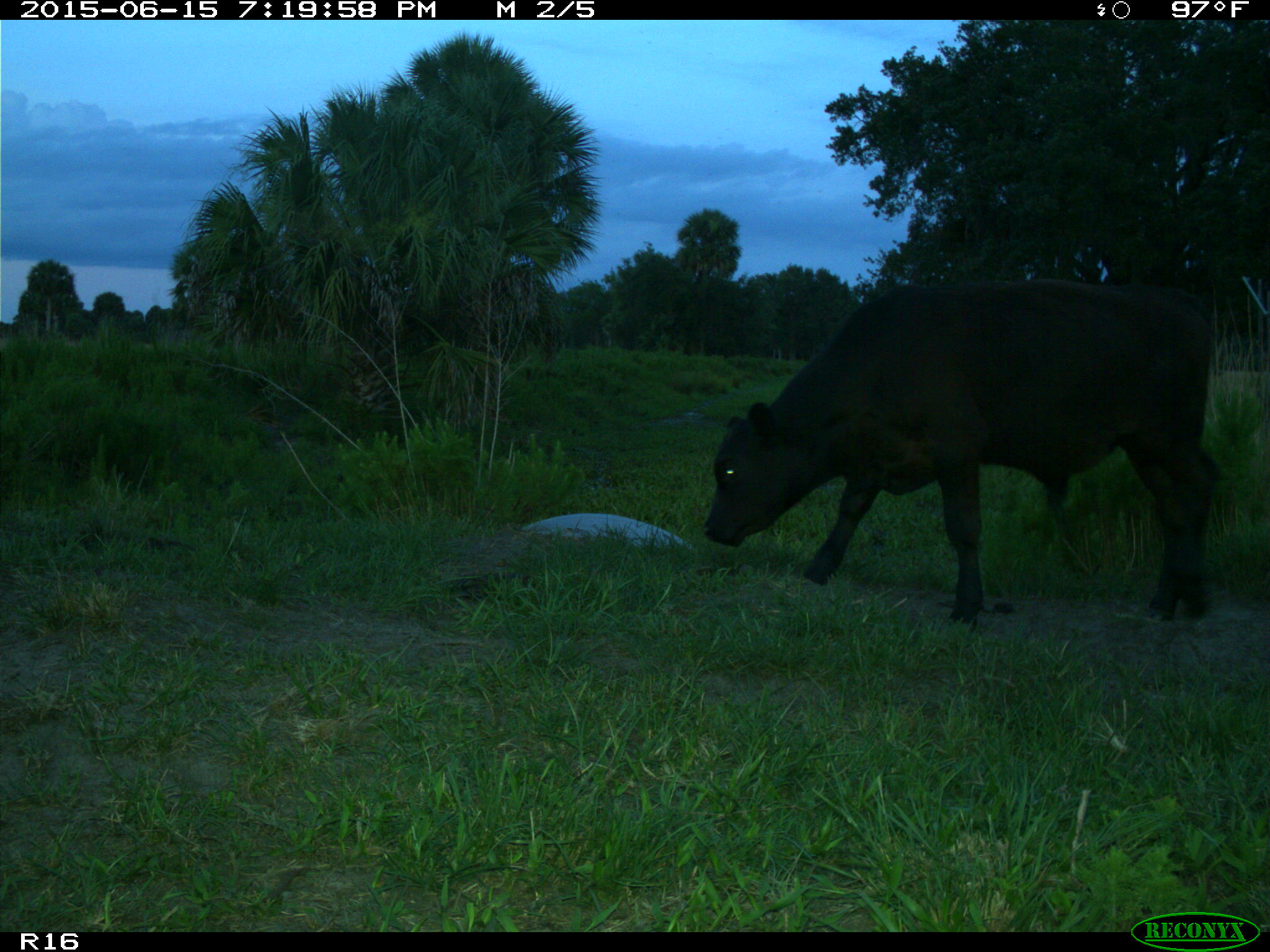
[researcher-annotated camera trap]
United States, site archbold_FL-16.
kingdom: Animalia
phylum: Chordata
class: Mammalia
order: Artiodactyla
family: Bovidae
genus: Bos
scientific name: Bos taurus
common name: domestic cow